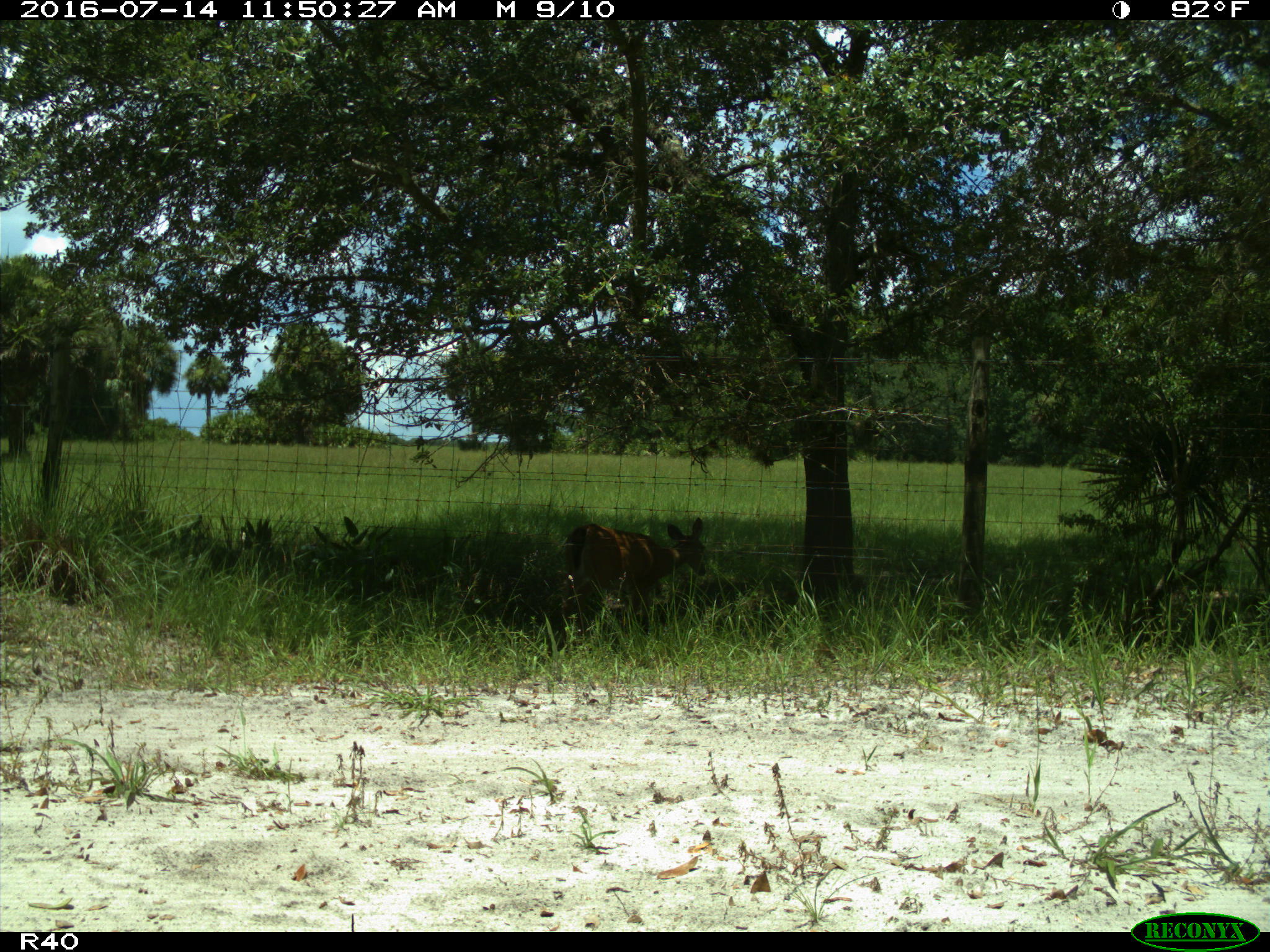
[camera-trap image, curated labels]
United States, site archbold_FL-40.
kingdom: Animalia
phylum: Chordata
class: Mammalia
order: Artiodactyla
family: Cervidae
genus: Odocoileus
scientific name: Odocoileus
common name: deer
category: unidentified deer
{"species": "unidentified deer (deer) (Odocoileus)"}